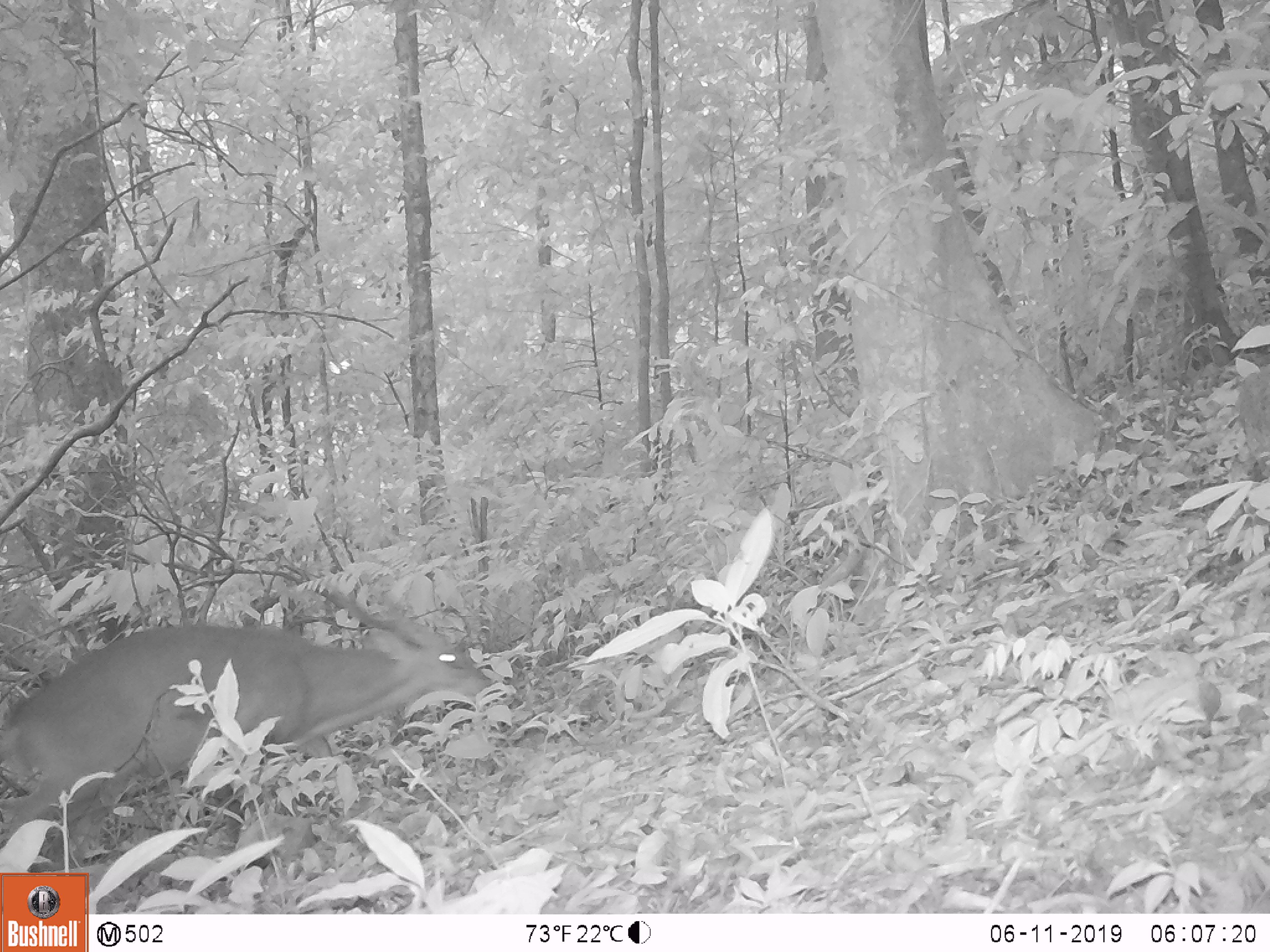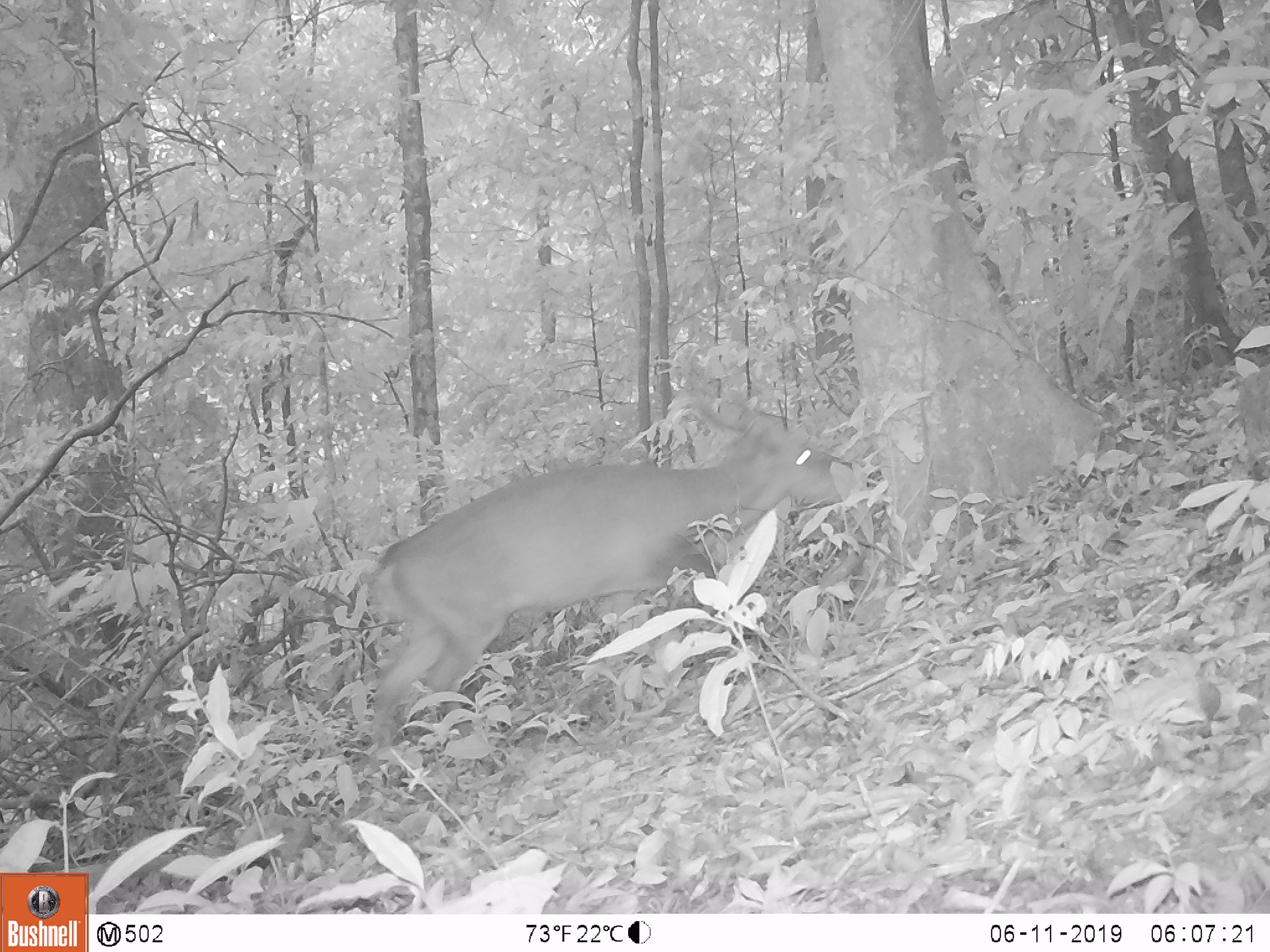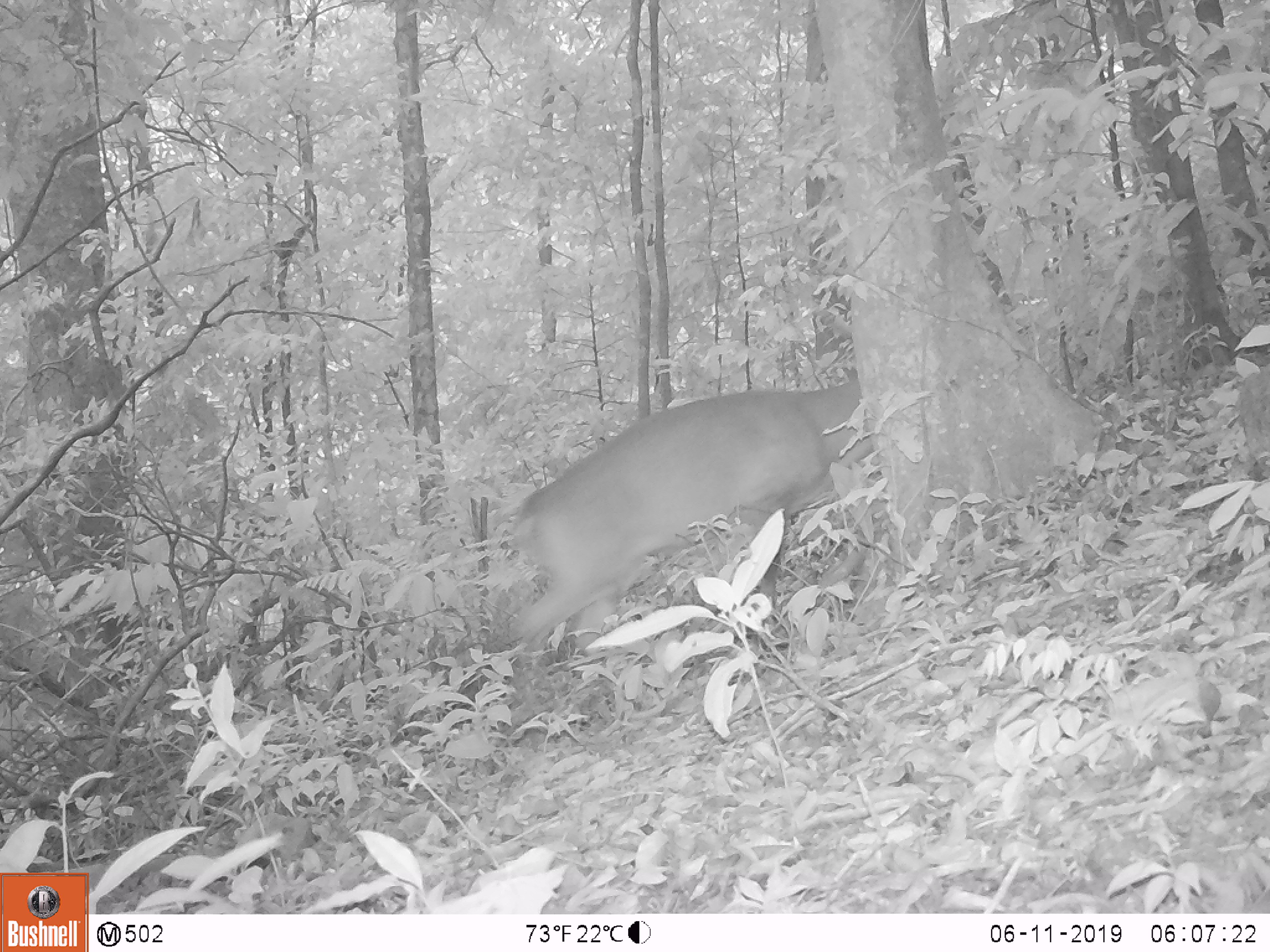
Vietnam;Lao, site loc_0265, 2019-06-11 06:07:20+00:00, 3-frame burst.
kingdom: Animalia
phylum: Chordata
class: Mammalia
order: Artiodactyla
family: Cervidae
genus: Muntiacus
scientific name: Muntiacus vuquangensis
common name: large-antlered muntjac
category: large antlered muntjac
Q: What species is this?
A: Large antlered muntjac (large-antlered muntjac) (Muntiacus vuquangensis).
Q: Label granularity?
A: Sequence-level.